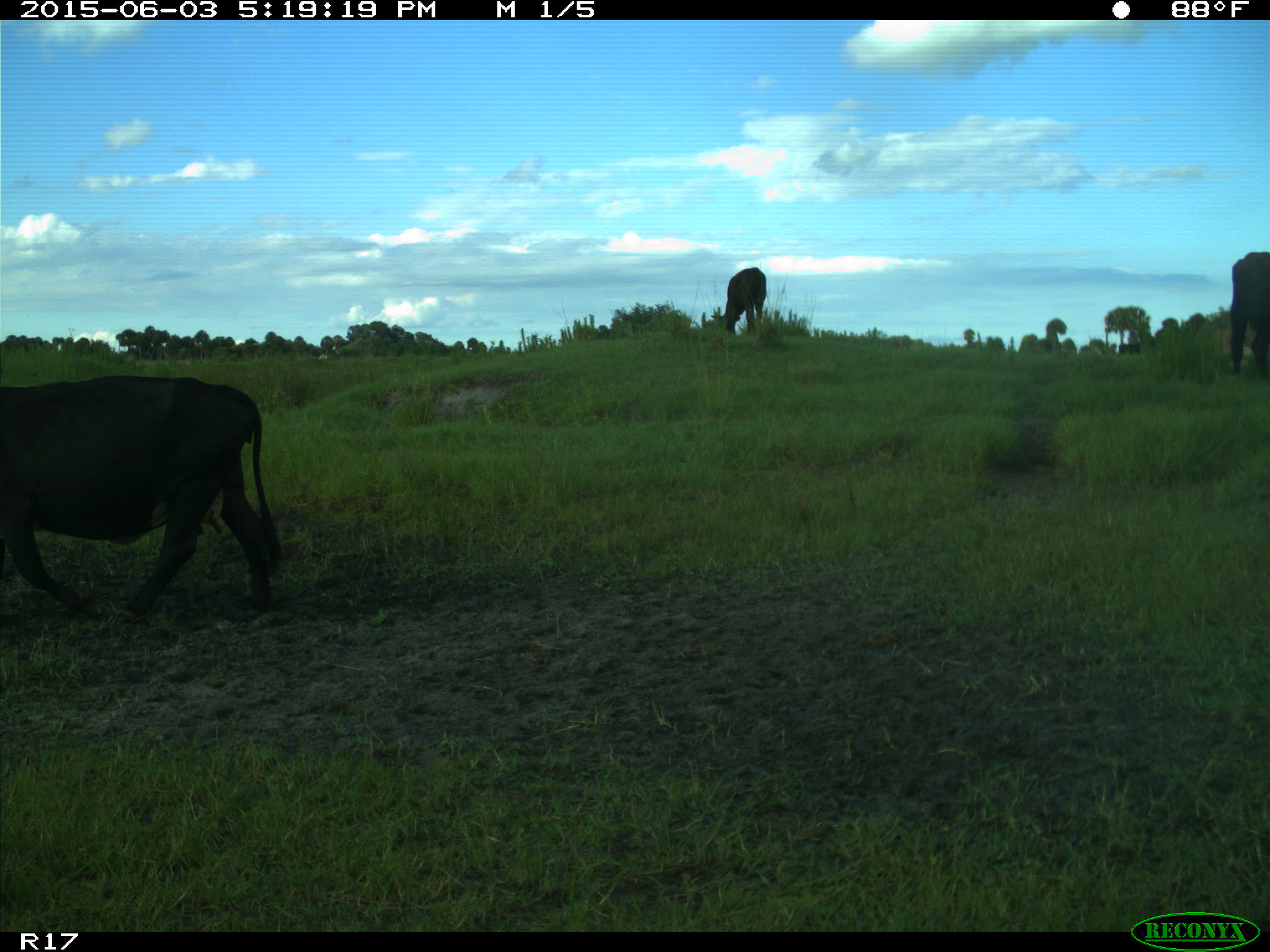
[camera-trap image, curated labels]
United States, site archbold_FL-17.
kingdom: Animalia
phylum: Chordata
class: Mammalia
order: Artiodactyla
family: Bovidae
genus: Bos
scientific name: Bos taurus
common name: domestic cow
Bos taurus (domestic cow).